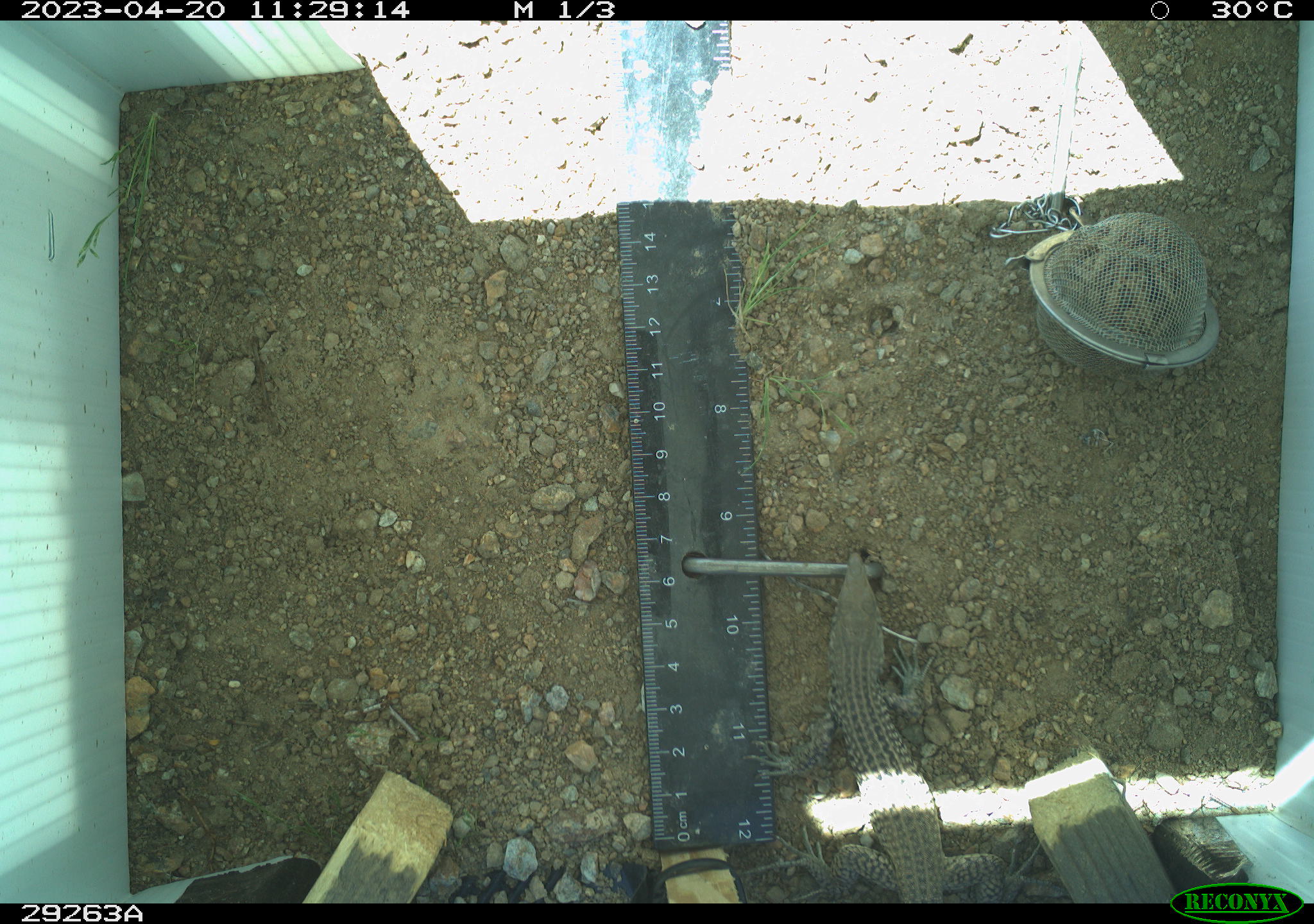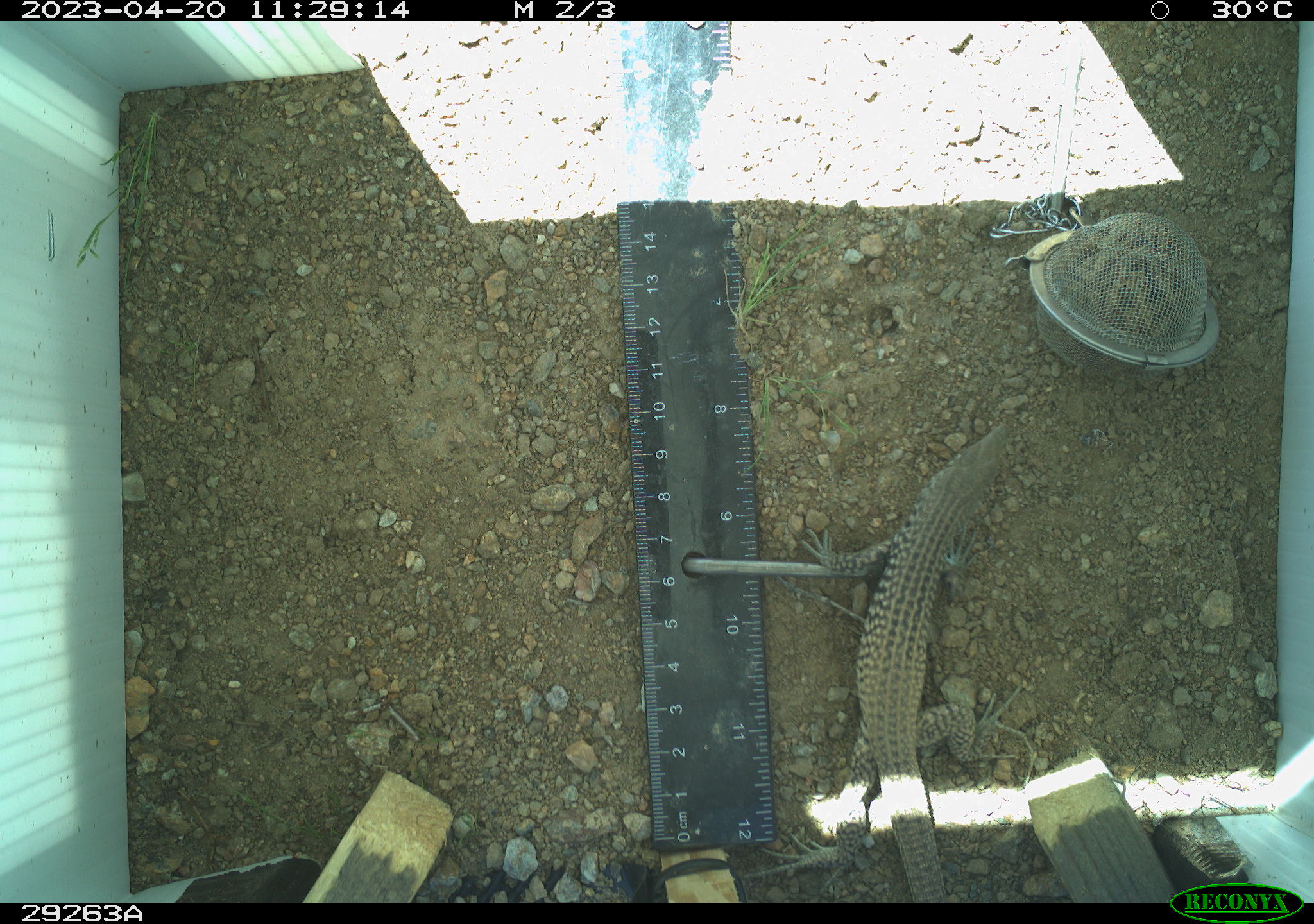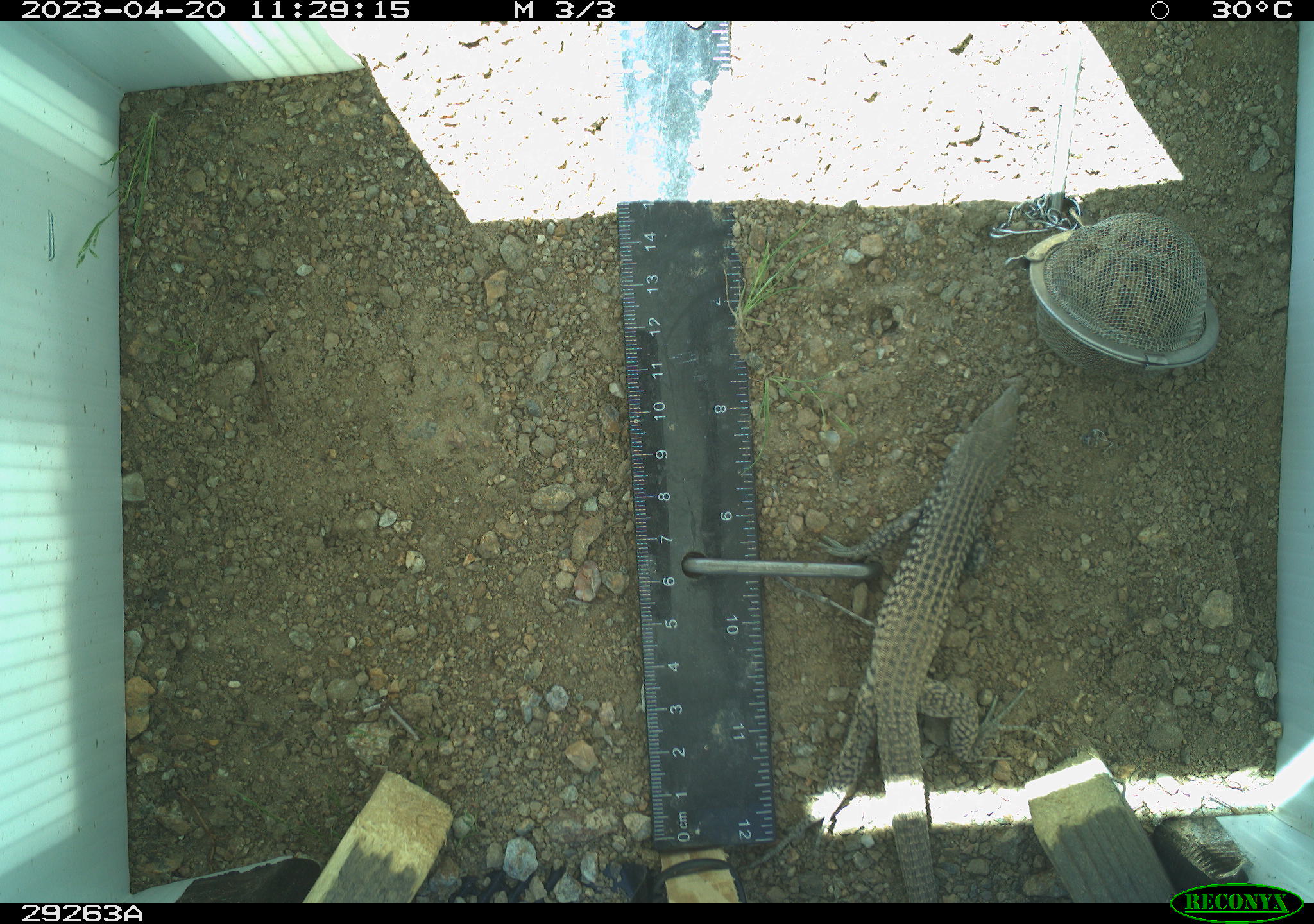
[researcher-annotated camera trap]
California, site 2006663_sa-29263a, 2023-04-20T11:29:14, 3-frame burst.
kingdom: Animalia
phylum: Chordata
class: Reptilia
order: Squamata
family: Teiidae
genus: Aspidoscelis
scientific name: Aspidoscelis tigris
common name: western whiptail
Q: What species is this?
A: Western whiptail (Aspidoscelis tigris).